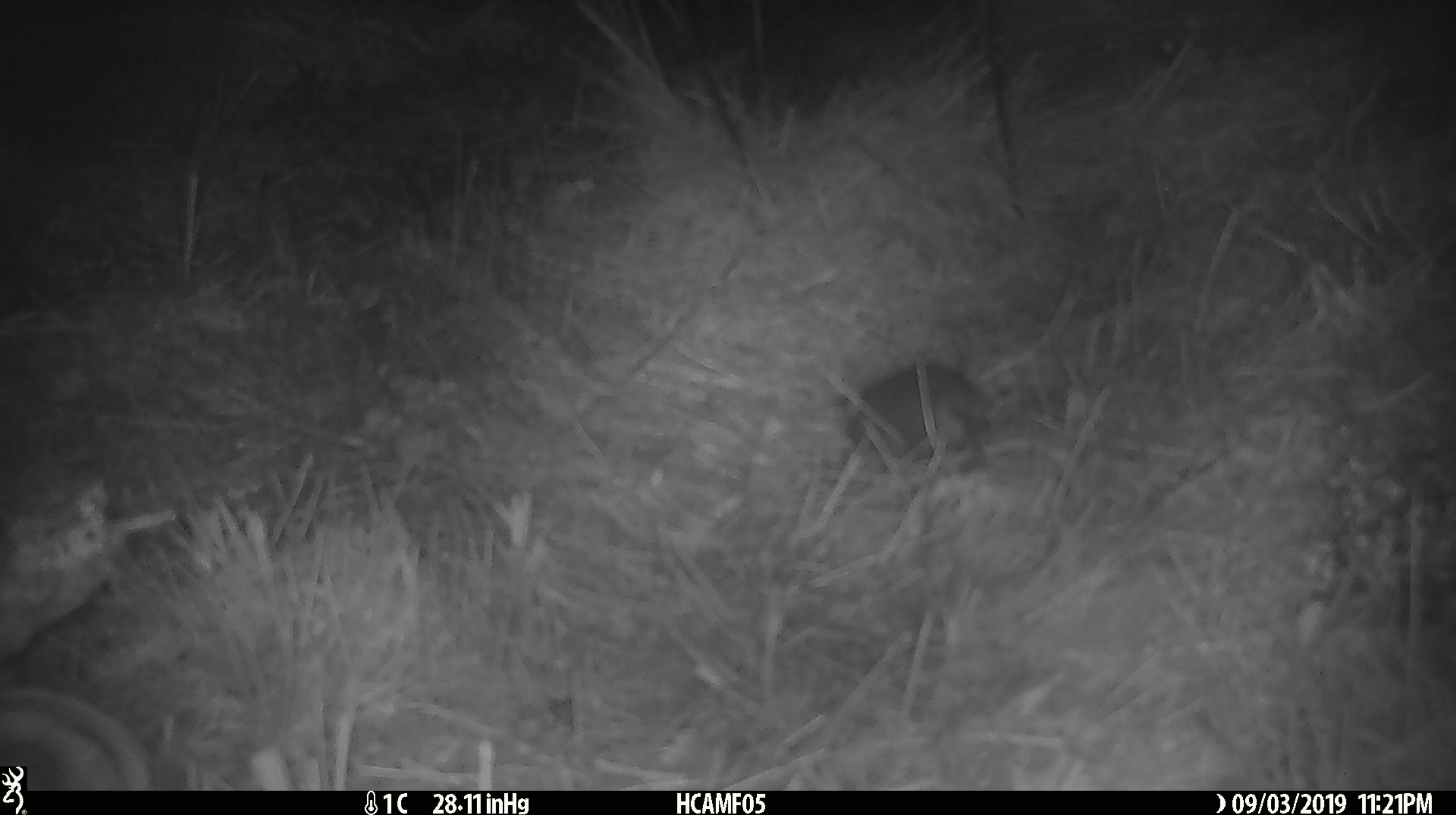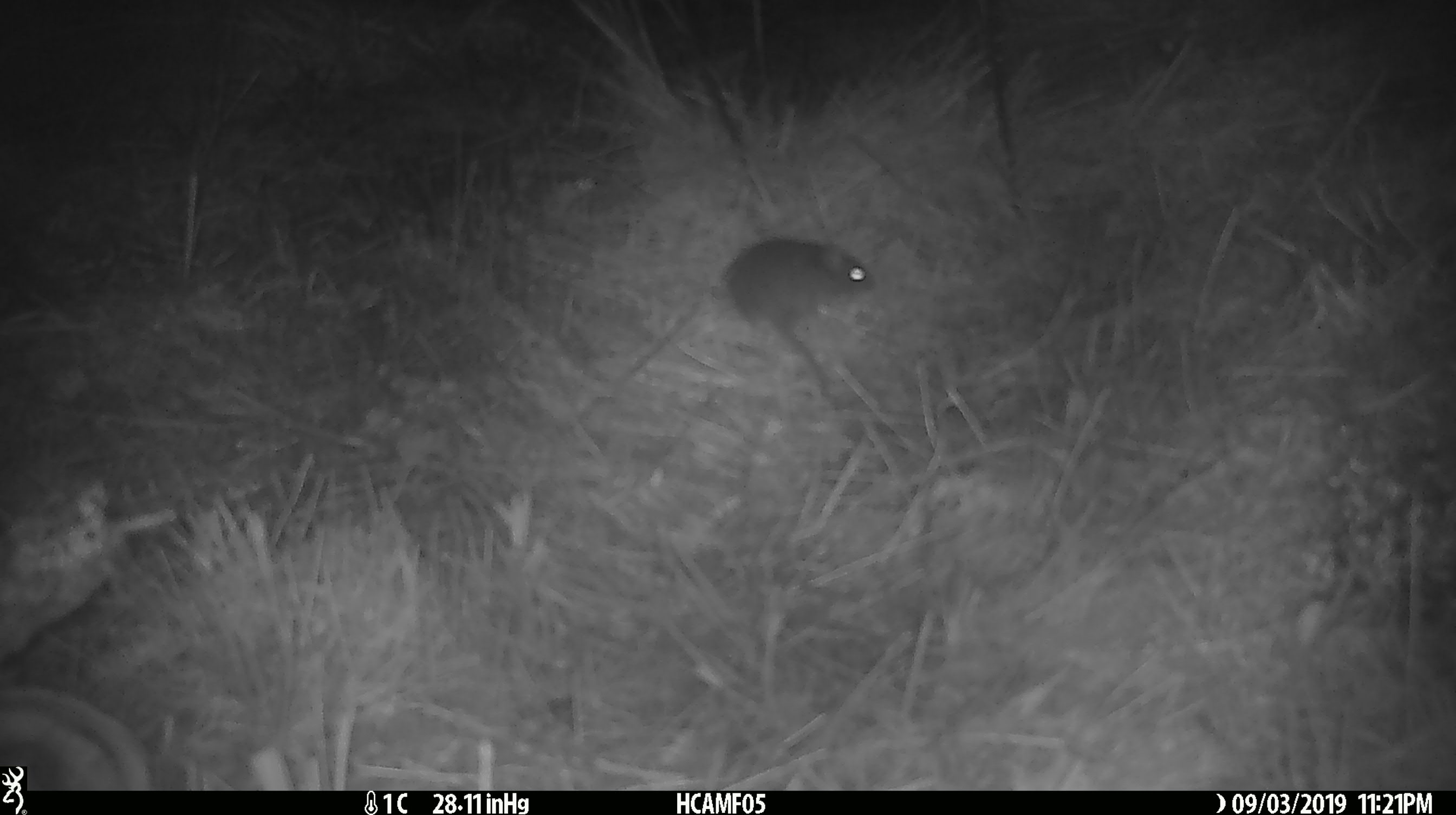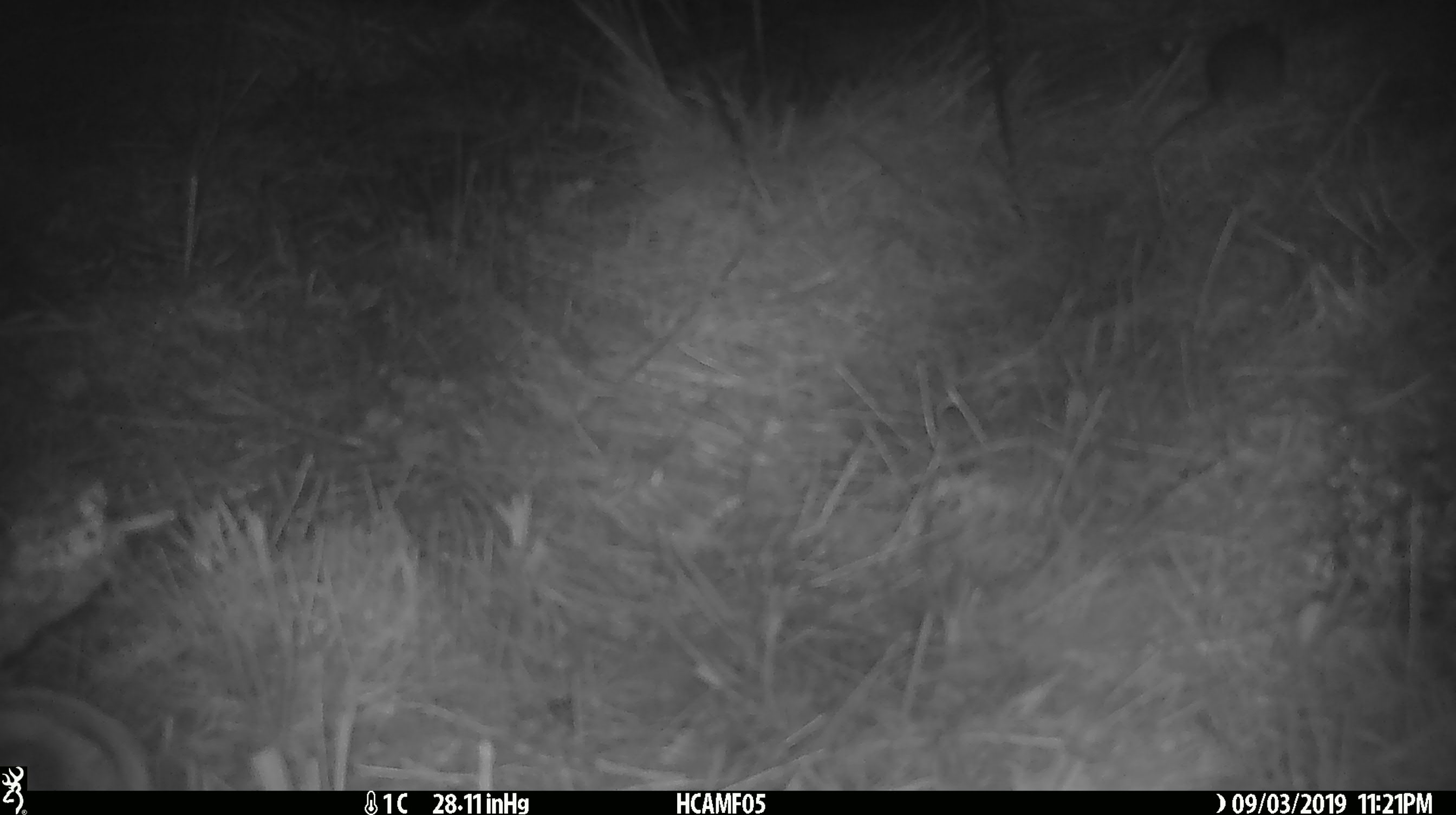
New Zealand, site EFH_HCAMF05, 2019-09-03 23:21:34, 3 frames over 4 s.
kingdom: Animalia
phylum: Chordata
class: Mammalia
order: Rodentia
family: Muridae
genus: Mus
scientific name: Mus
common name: mouse